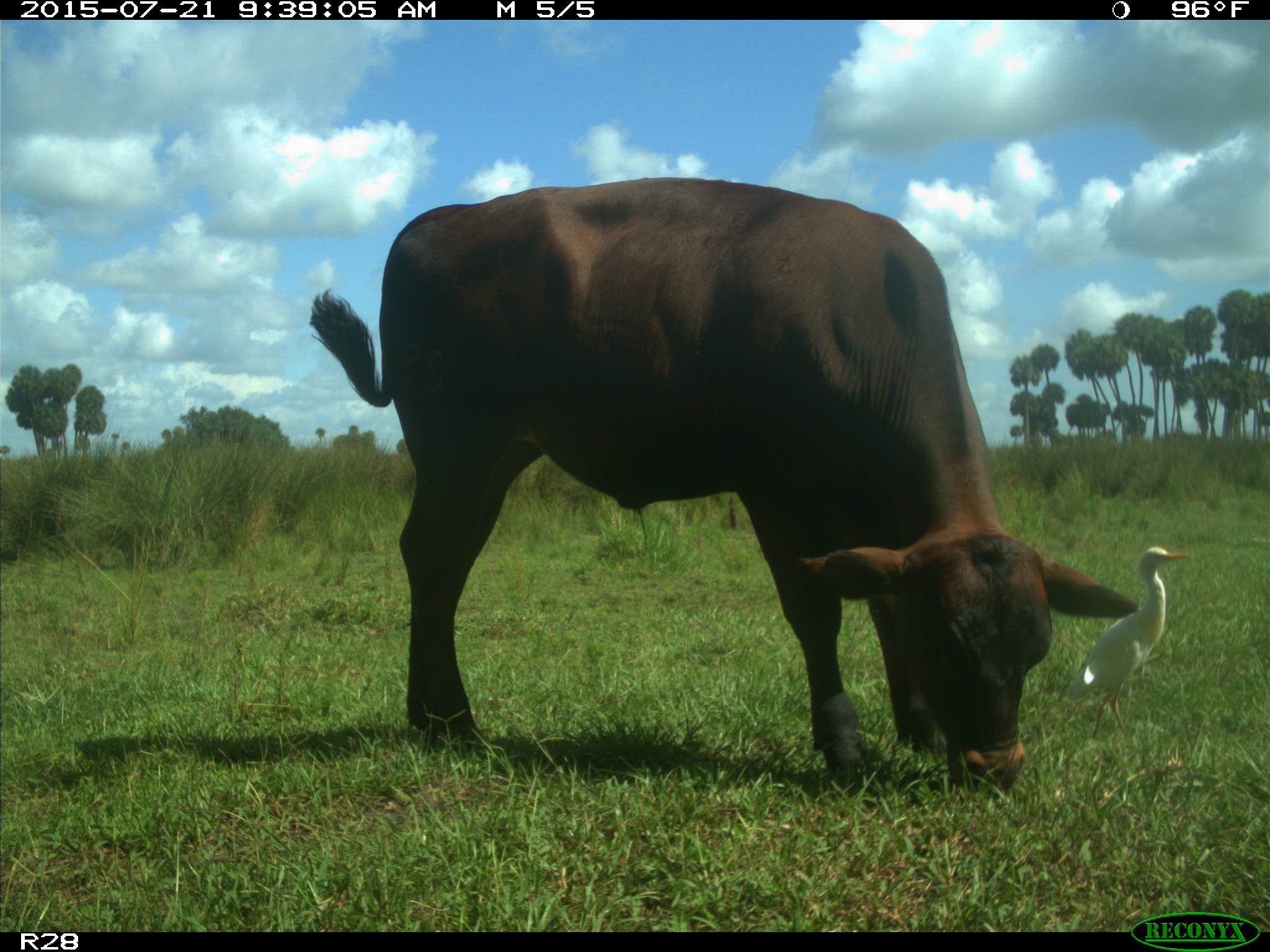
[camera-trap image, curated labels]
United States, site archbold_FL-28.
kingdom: Animalia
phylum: Chordata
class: Mammalia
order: Artiodactyla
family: Bovidae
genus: Bos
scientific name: Bos taurus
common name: domestic cow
Bos taurus (domestic cow).